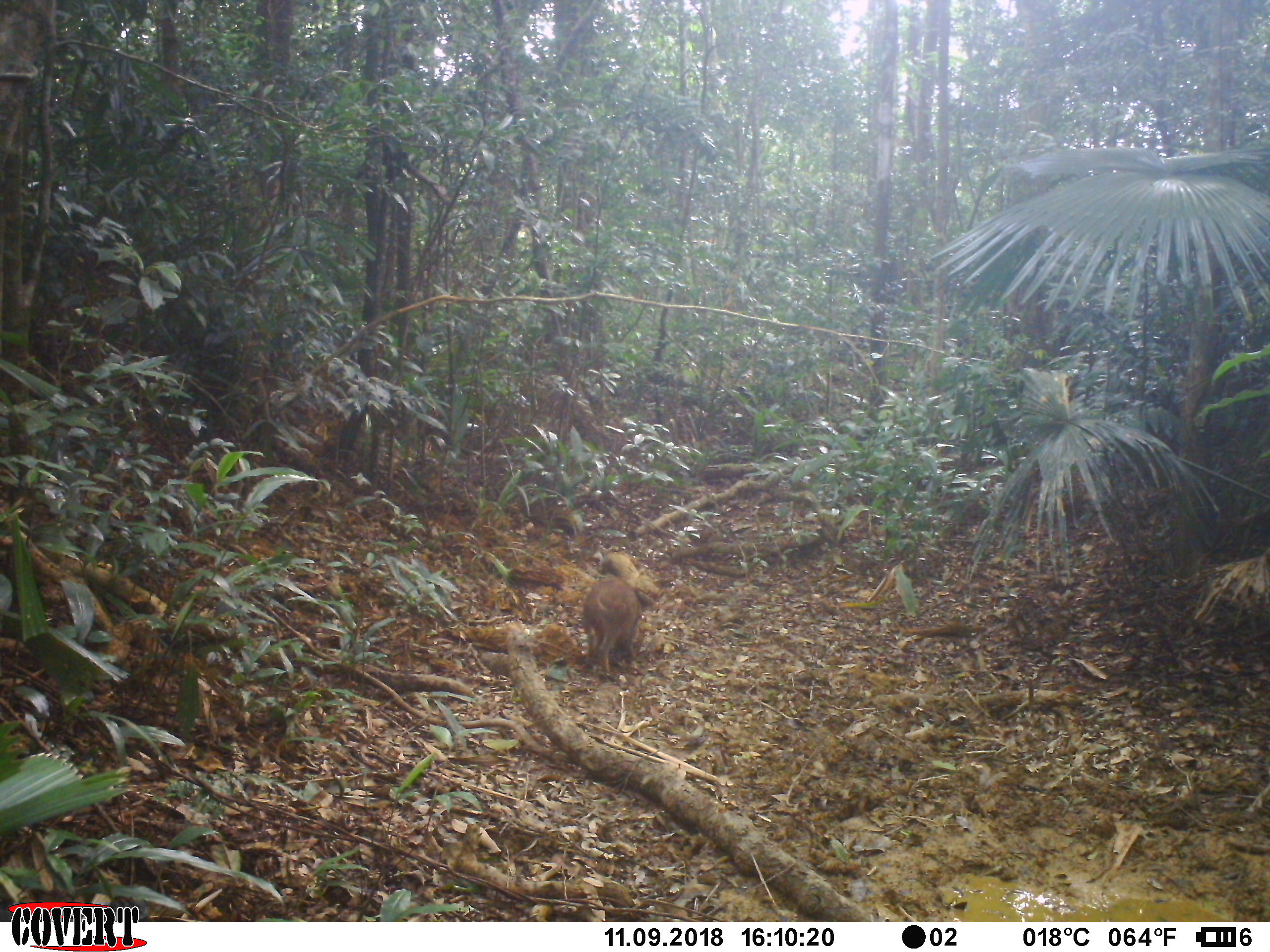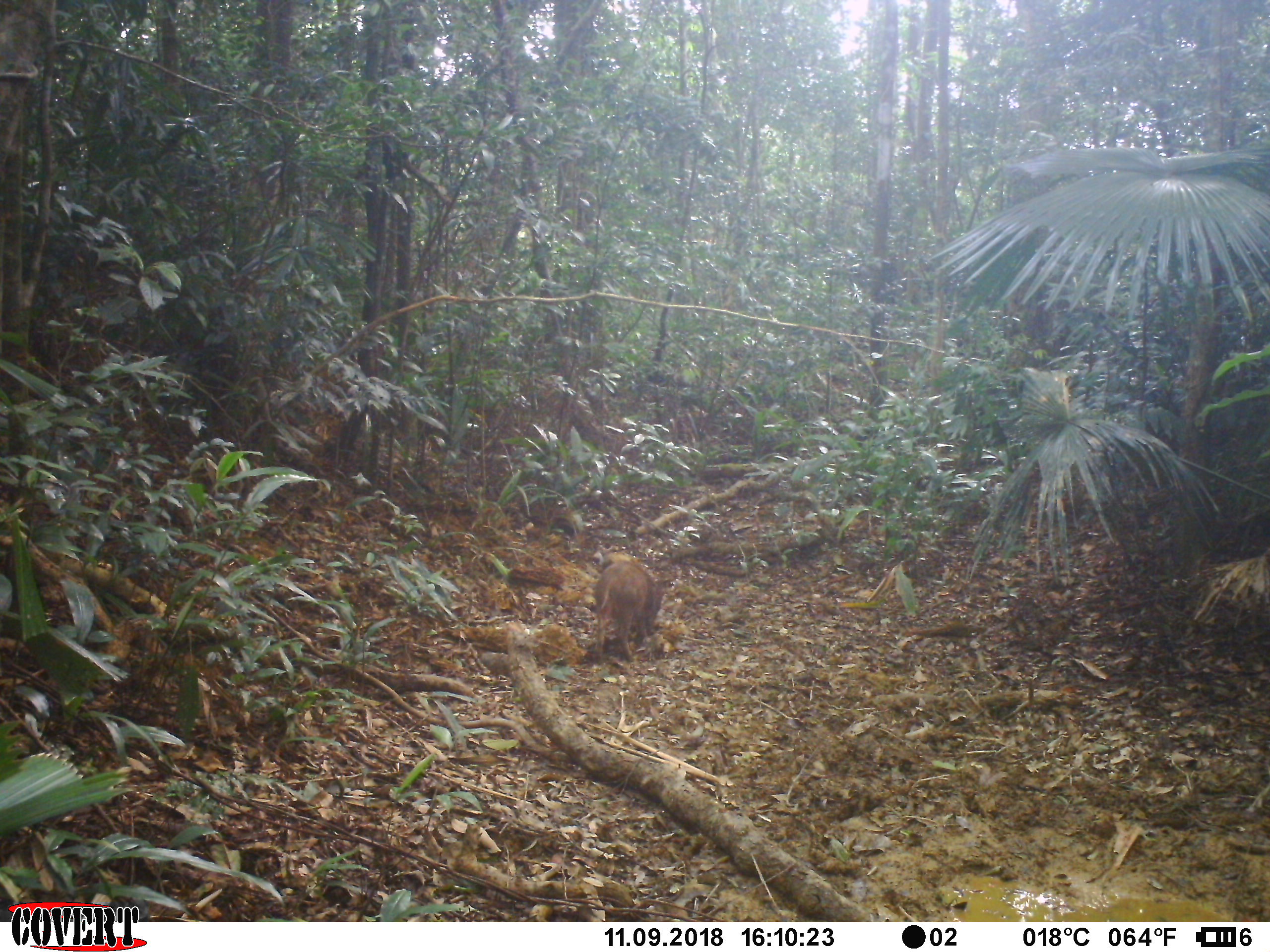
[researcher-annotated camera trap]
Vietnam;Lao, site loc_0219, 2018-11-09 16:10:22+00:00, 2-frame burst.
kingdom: Animalia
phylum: Chordata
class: Mammalia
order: Artiodactyla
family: Suidae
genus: Sus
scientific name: Sus scrofa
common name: eurasian wild pig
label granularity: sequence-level